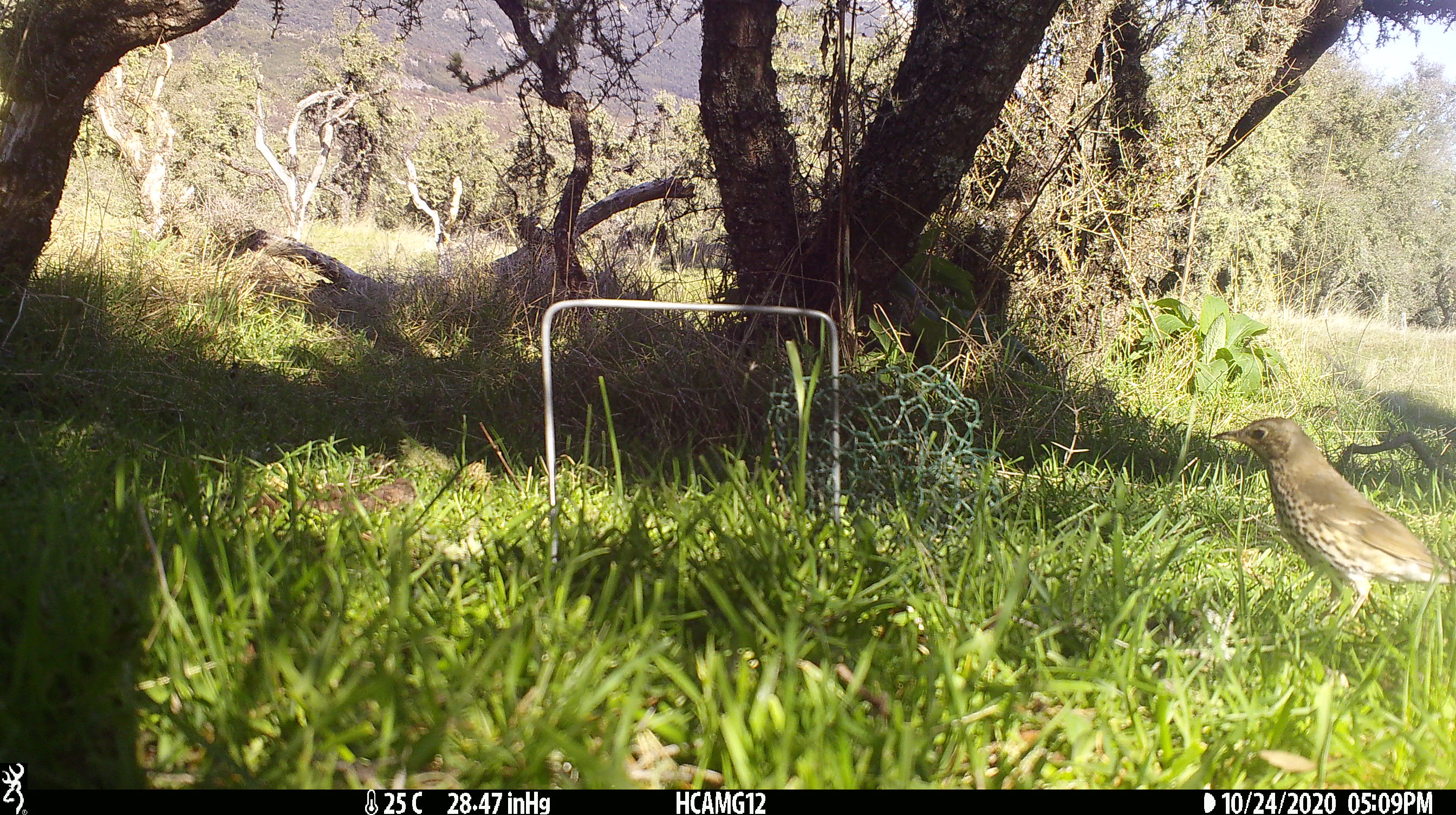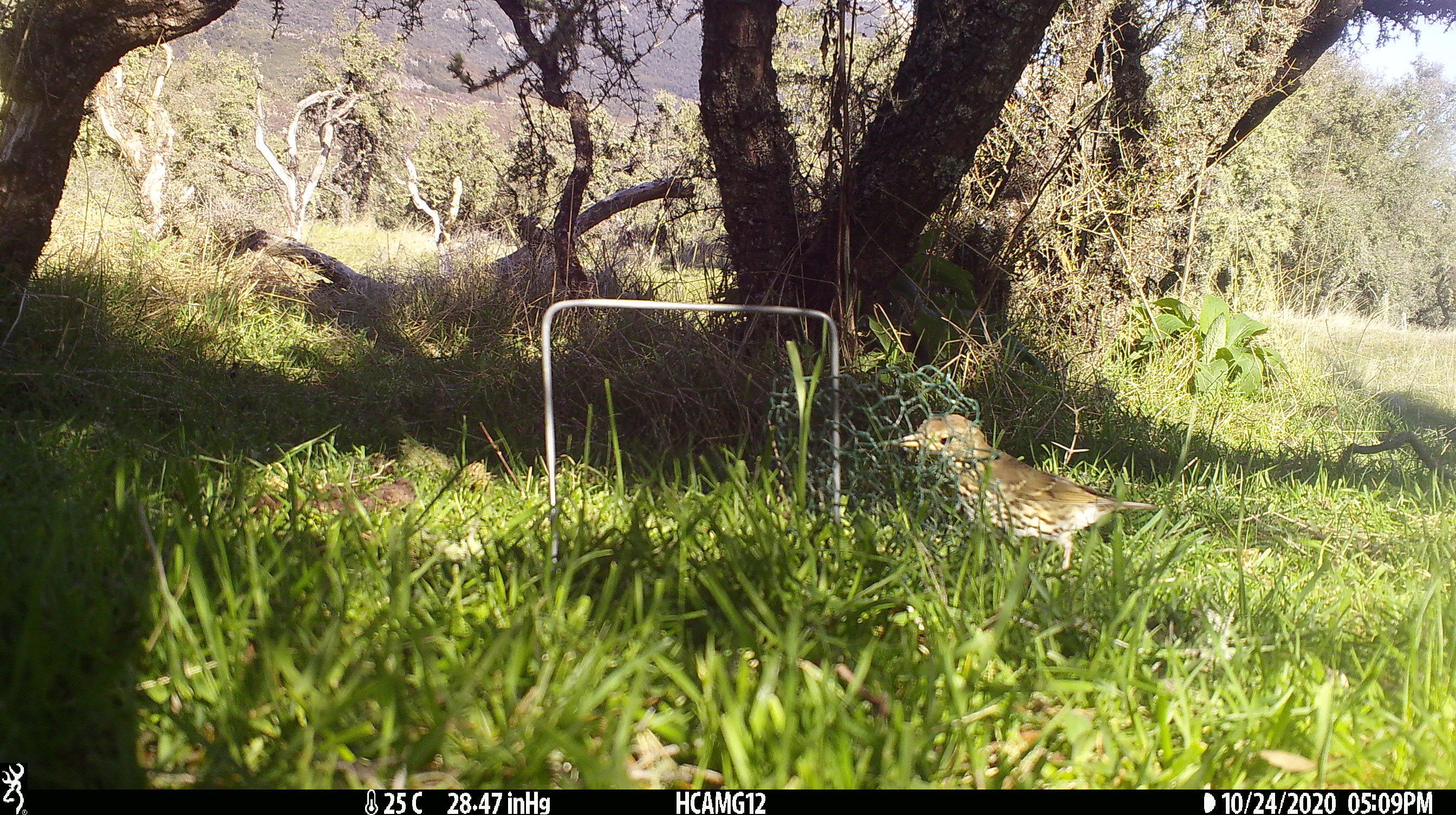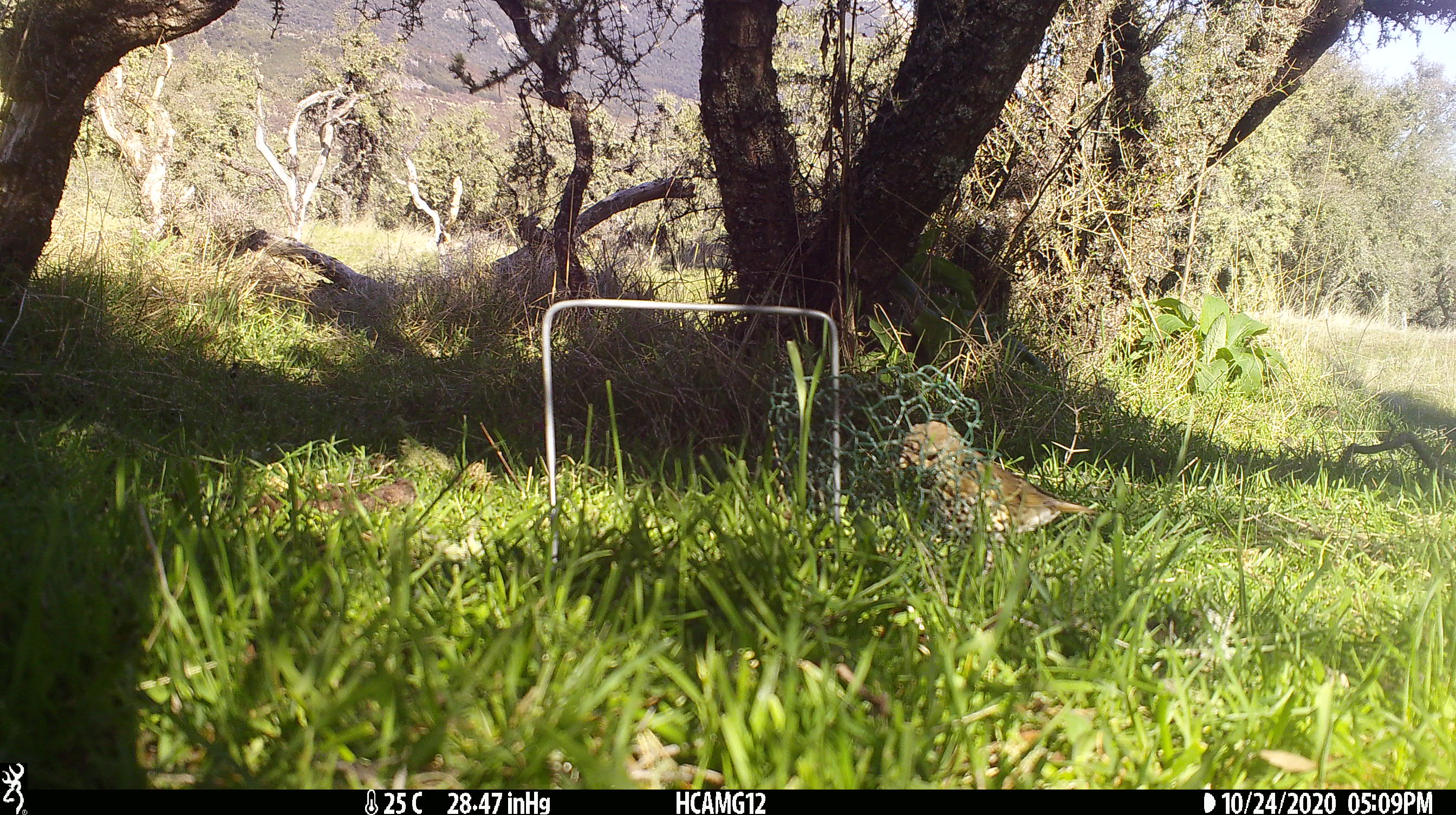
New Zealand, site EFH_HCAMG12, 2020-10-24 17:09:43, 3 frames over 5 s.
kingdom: Animalia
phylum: Chordata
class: Aves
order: Passeriformes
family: Turdidae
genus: Turdus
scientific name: Turdus philomelos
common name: song thrush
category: thrush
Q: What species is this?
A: Thrush (song thrush) (Turdus philomelos).